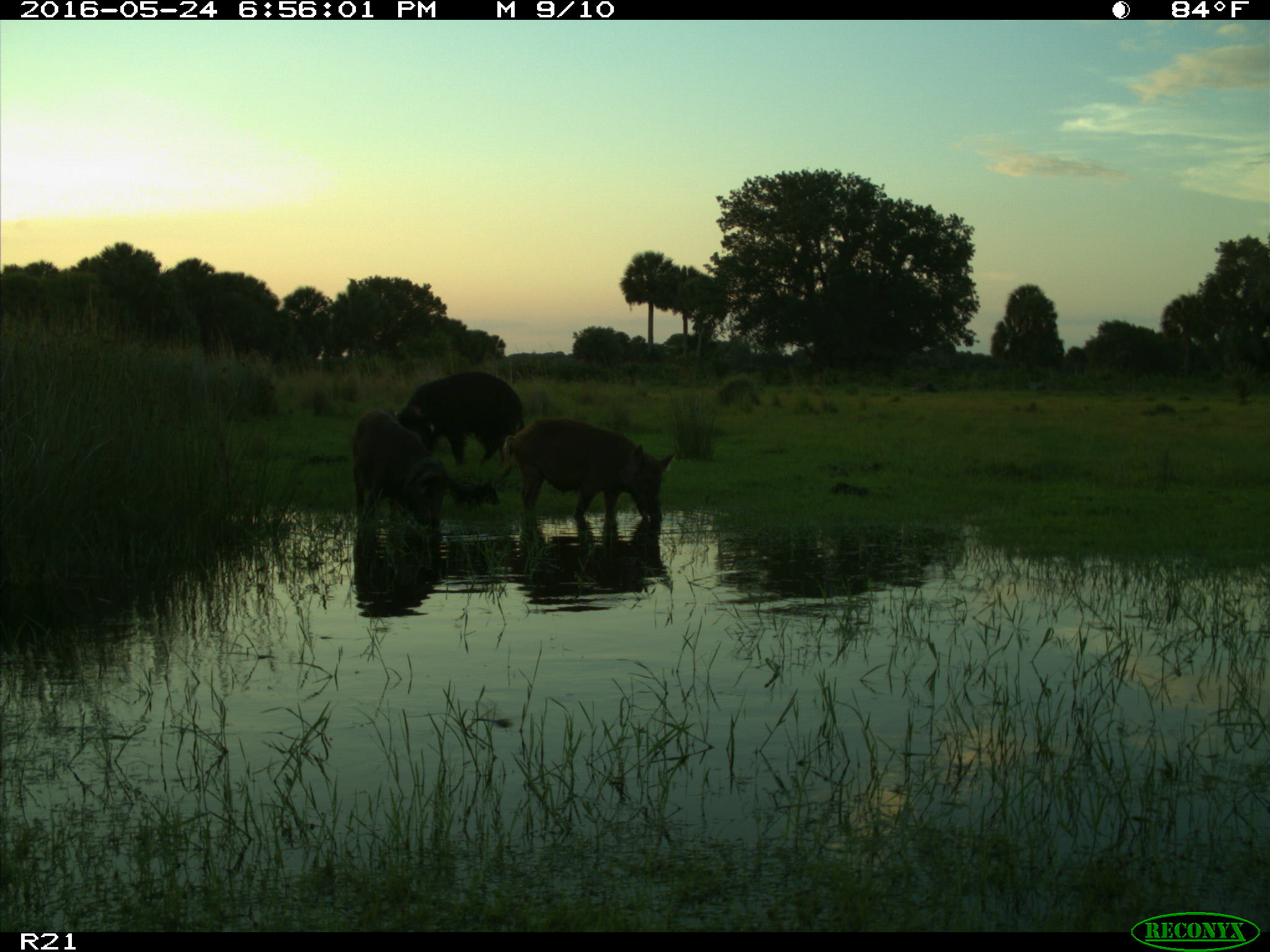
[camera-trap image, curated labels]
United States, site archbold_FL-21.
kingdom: Animalia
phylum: Chordata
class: Mammalia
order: Artiodactyla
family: Suidae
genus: Sus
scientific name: Sus scrofa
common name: wild boar